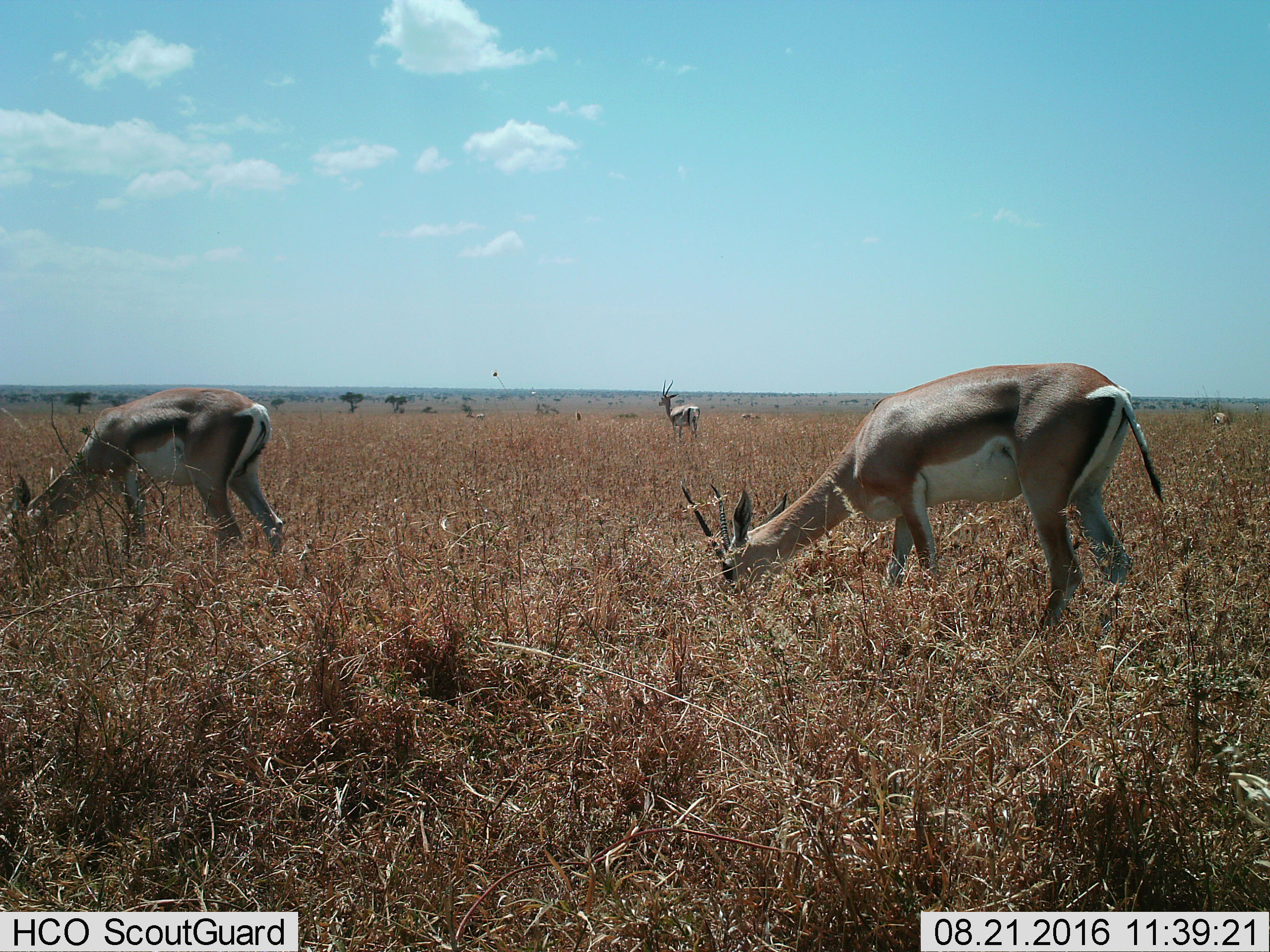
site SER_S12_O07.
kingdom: Animalia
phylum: Chordata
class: Mammalia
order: Artiodactyla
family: Bovidae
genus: Nanger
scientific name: Nanger granti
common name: grant's gazelle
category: gazellegrants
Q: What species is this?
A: Gazellegrants (grant's gazelle) (Nanger granti).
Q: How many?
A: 3.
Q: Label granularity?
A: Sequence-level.